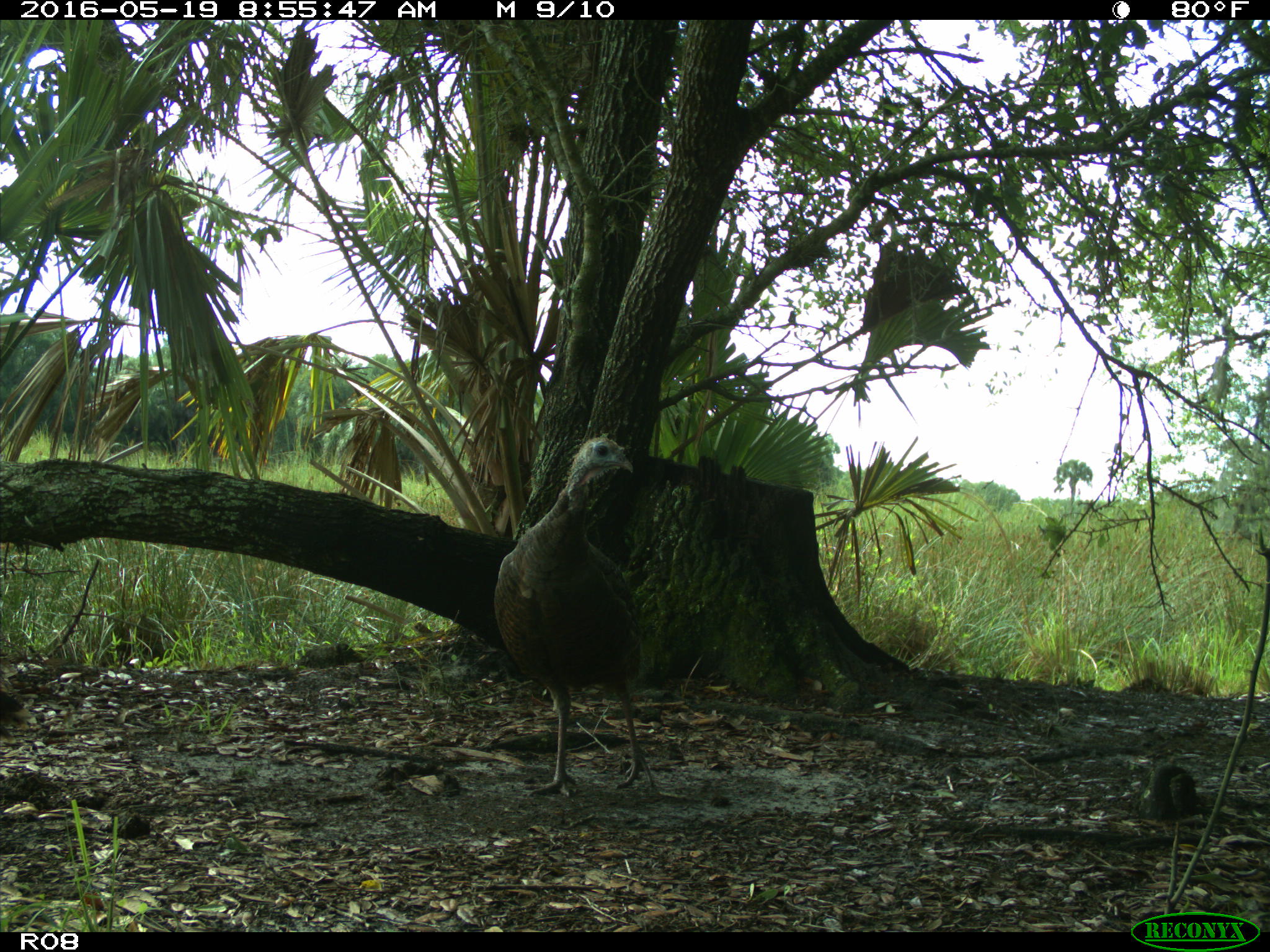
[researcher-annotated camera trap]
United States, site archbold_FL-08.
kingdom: Animalia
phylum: Chordata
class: Aves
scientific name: Aves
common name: birds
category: unidentified bird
Unidentified bird (birds) (Aves).